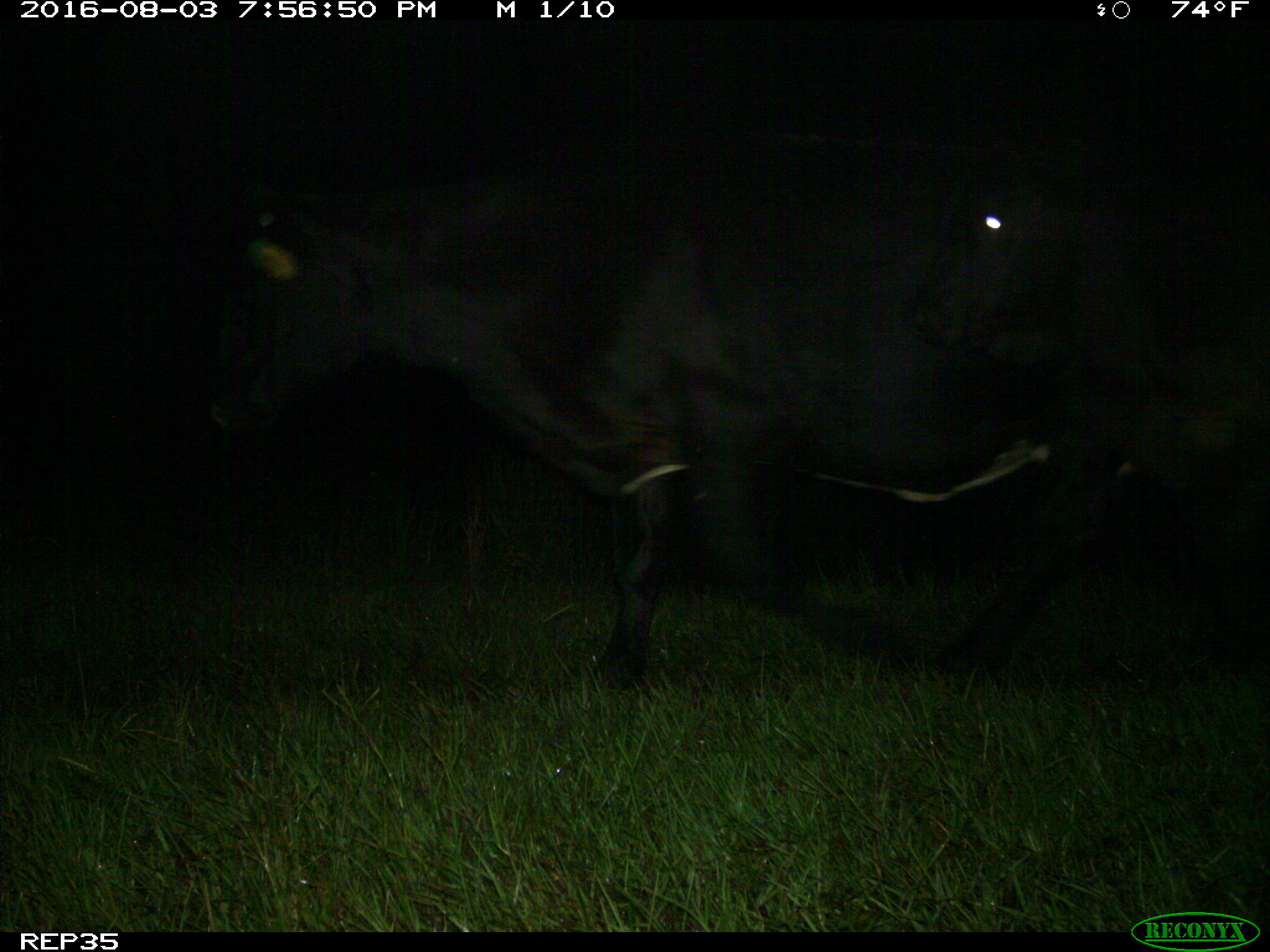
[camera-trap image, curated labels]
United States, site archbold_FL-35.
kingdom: Animalia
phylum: Chordata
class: Mammalia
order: Artiodactyla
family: Bovidae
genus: Bos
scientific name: Bos taurus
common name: domestic cow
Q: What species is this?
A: Bos taurus (domestic cow).